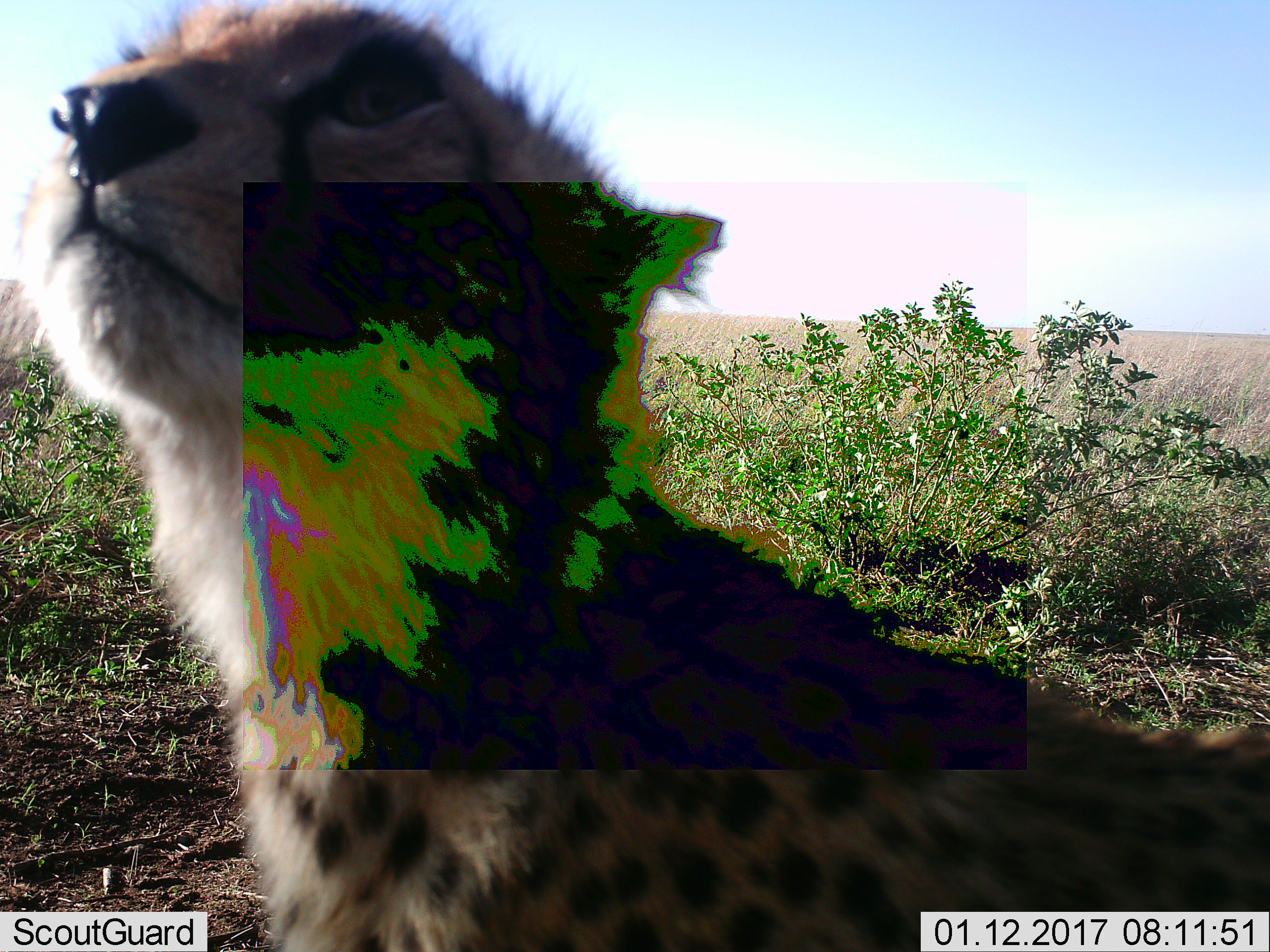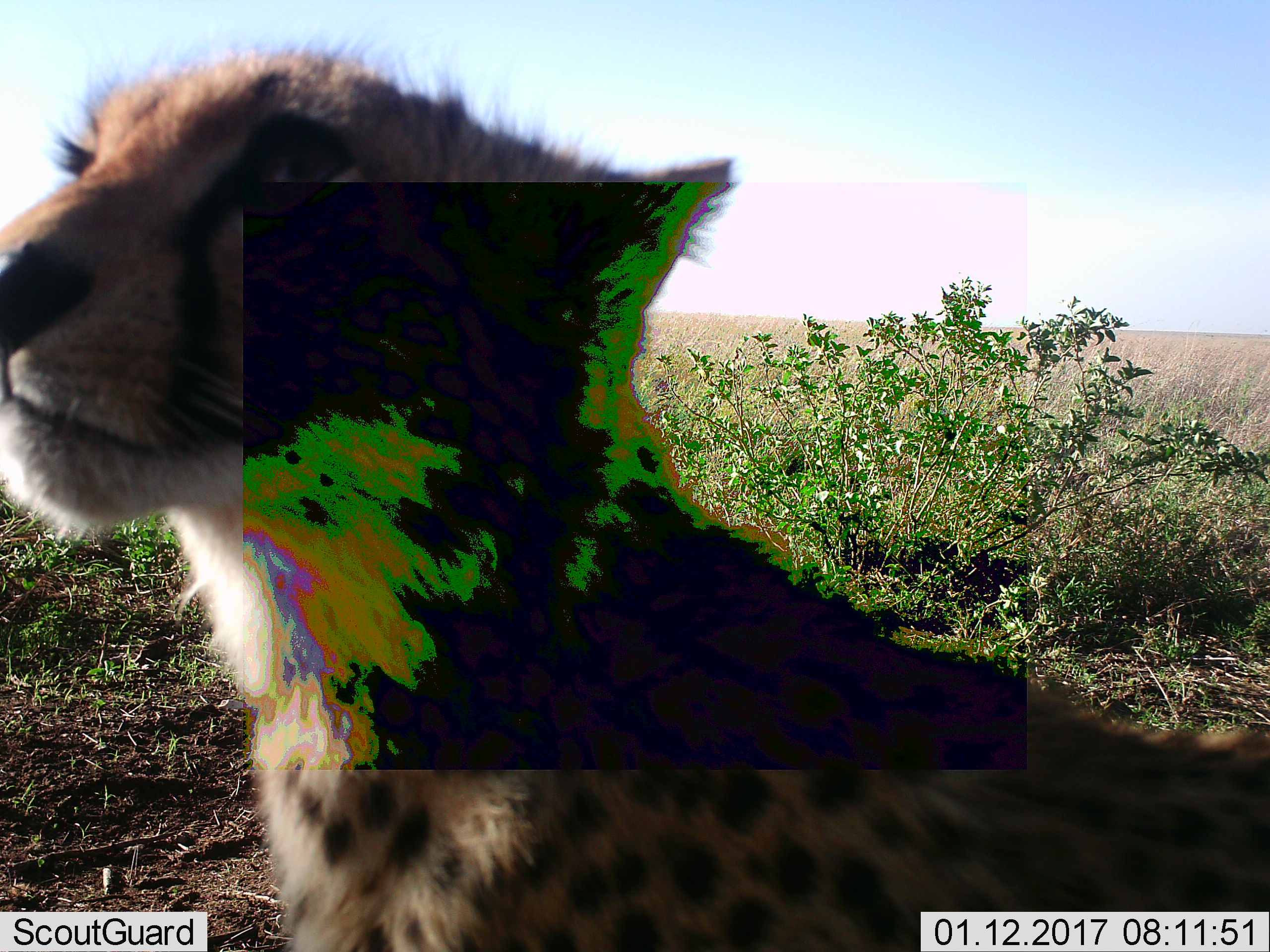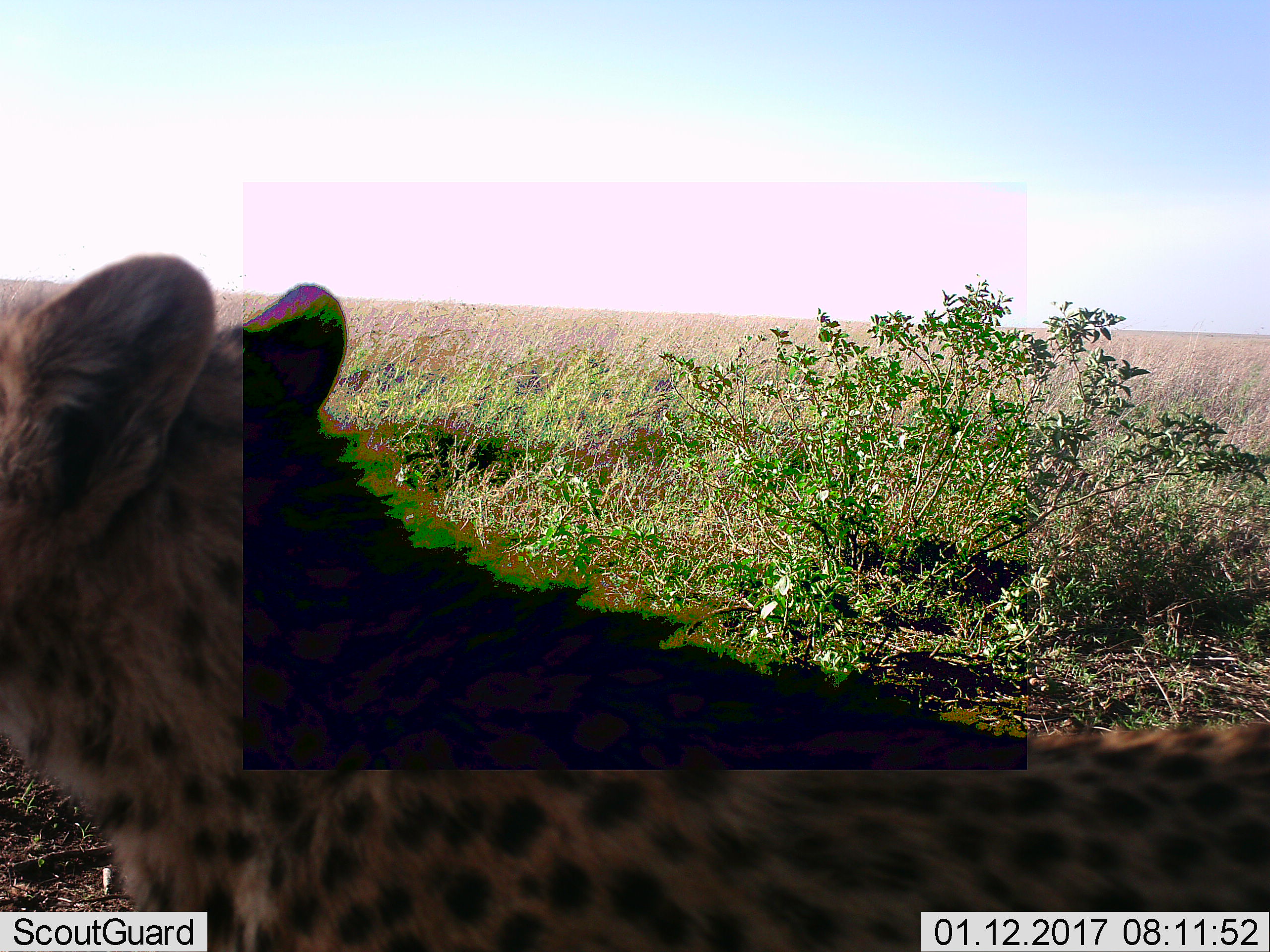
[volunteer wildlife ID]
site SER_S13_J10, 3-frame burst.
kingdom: Animalia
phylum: Chordata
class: Mammalia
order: Carnivora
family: Felidae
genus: Acinonyx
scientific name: Acinonyx jubatus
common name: cheetah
Cheetah (Acinonyx jubatus), count 1. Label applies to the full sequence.